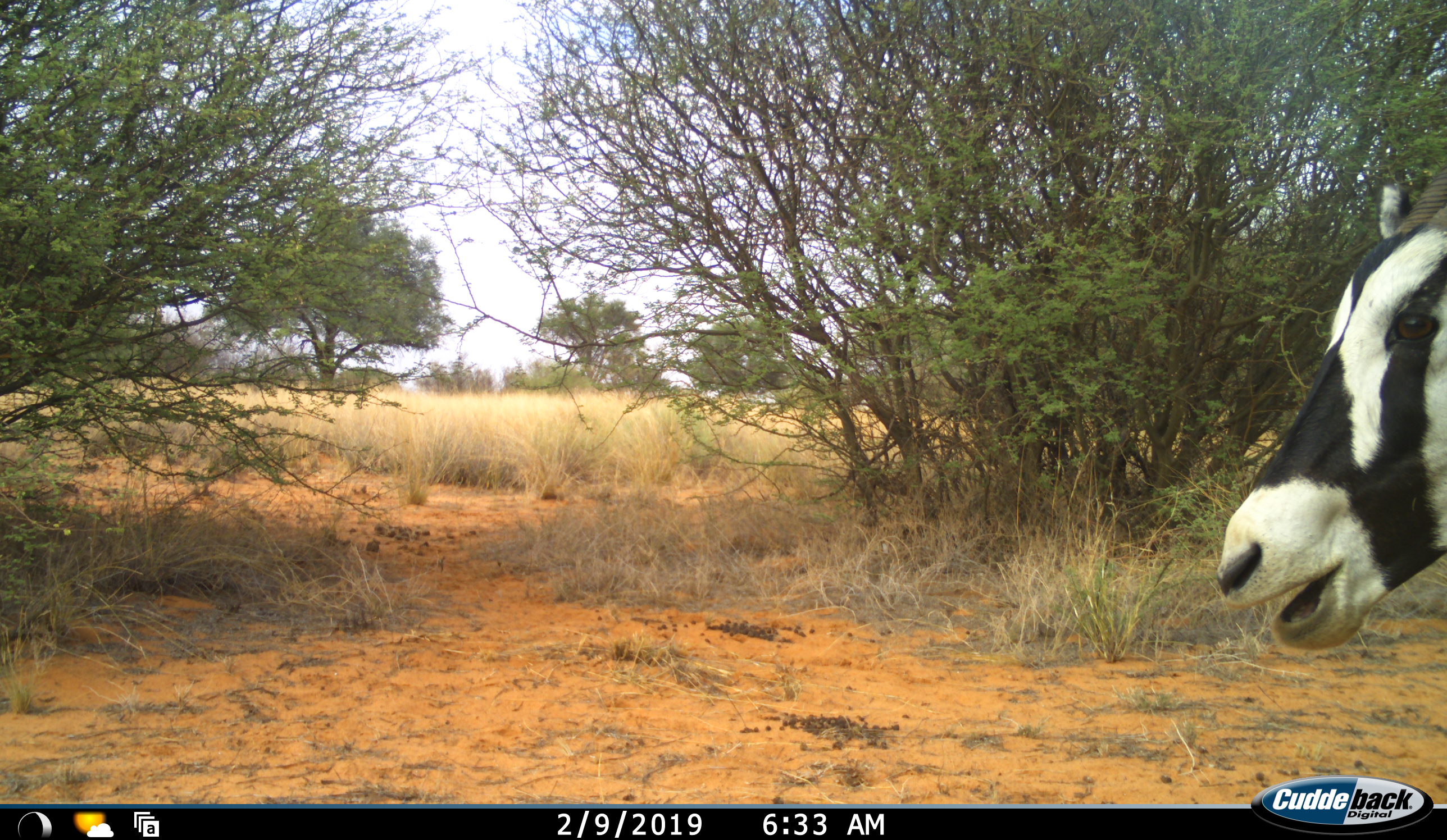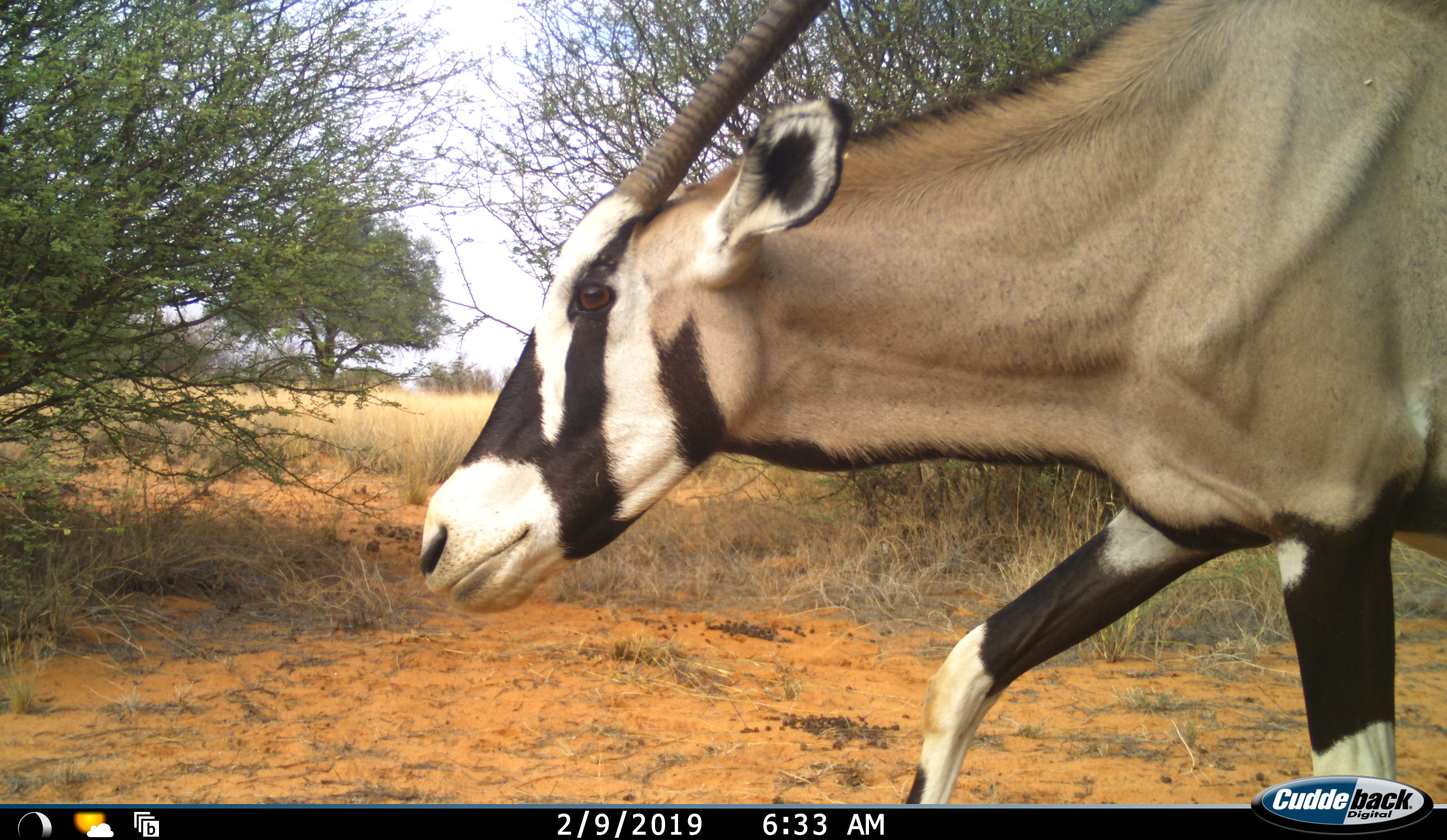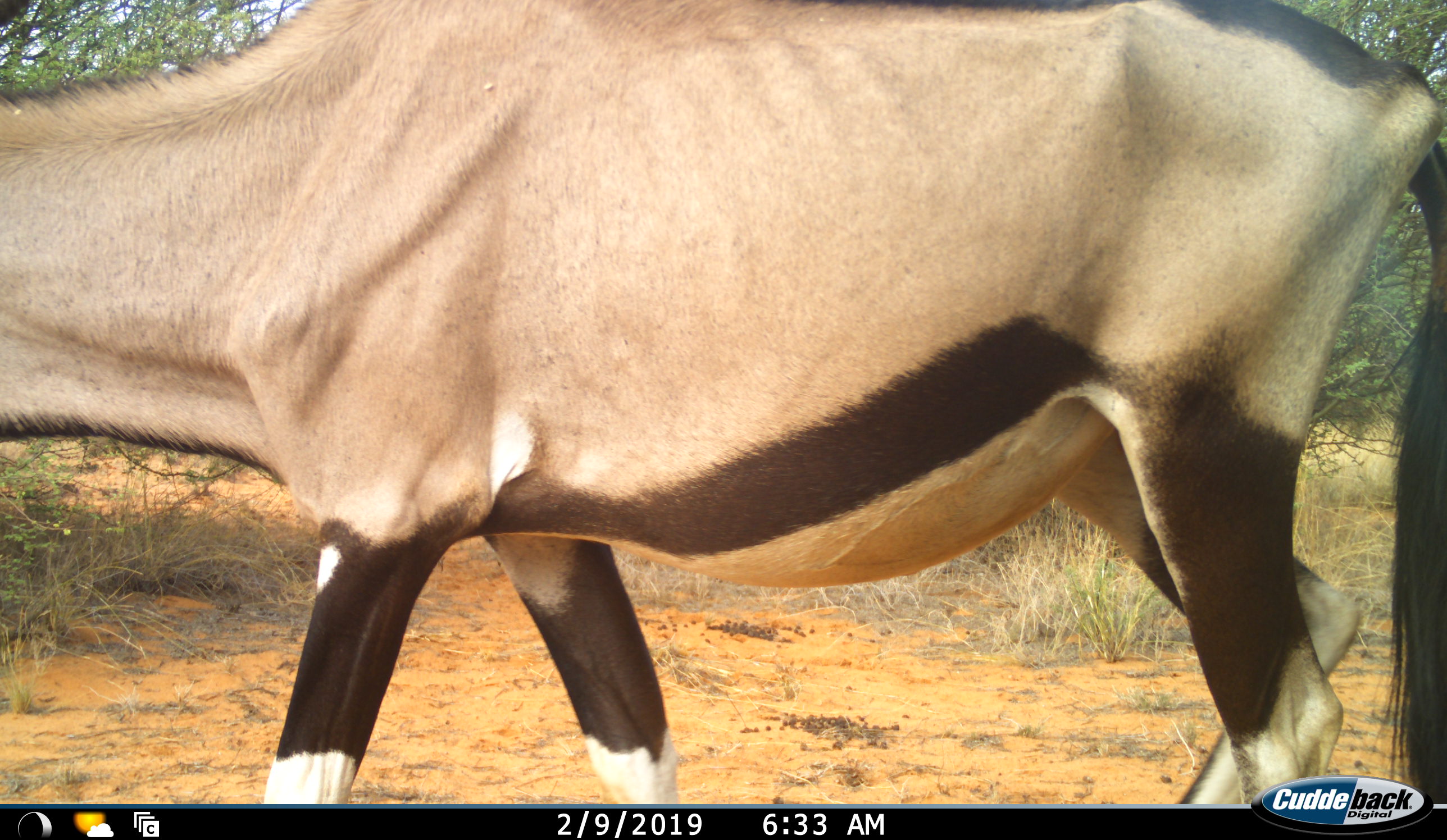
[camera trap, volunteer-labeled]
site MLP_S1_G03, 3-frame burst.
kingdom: Animalia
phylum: Chordata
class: Mammalia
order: Artiodactyla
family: Bovidae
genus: Oryx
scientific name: Oryx gazella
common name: gemsbok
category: oryx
Oryx (gemsbok) (Oryx gazella), count 1. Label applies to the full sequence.